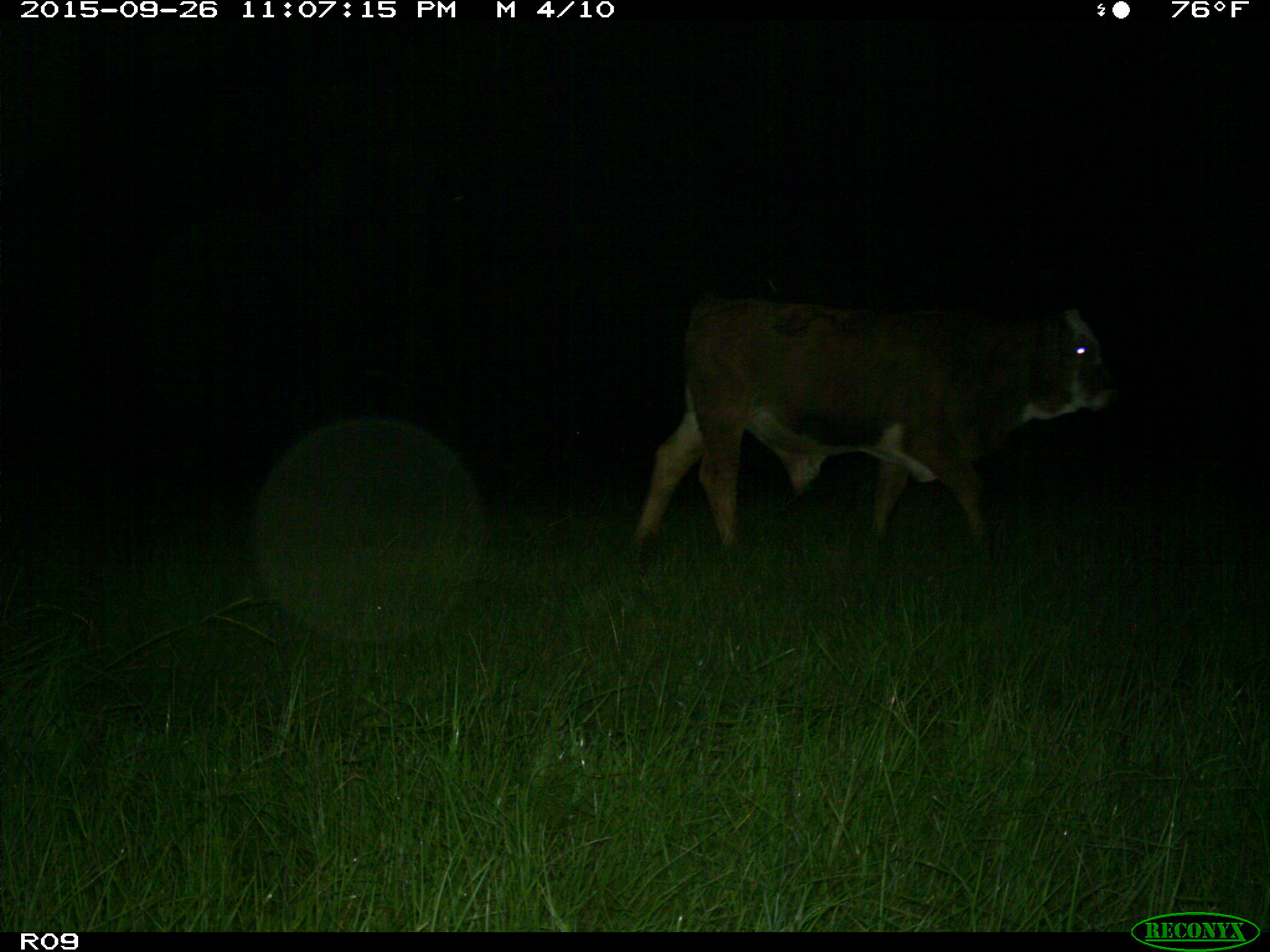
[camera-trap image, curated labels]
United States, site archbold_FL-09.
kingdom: Animalia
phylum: Chordata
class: Mammalia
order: Artiodactyla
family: Bovidae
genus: Bos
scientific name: Bos taurus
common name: domestic cow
Bos taurus (domestic cow).